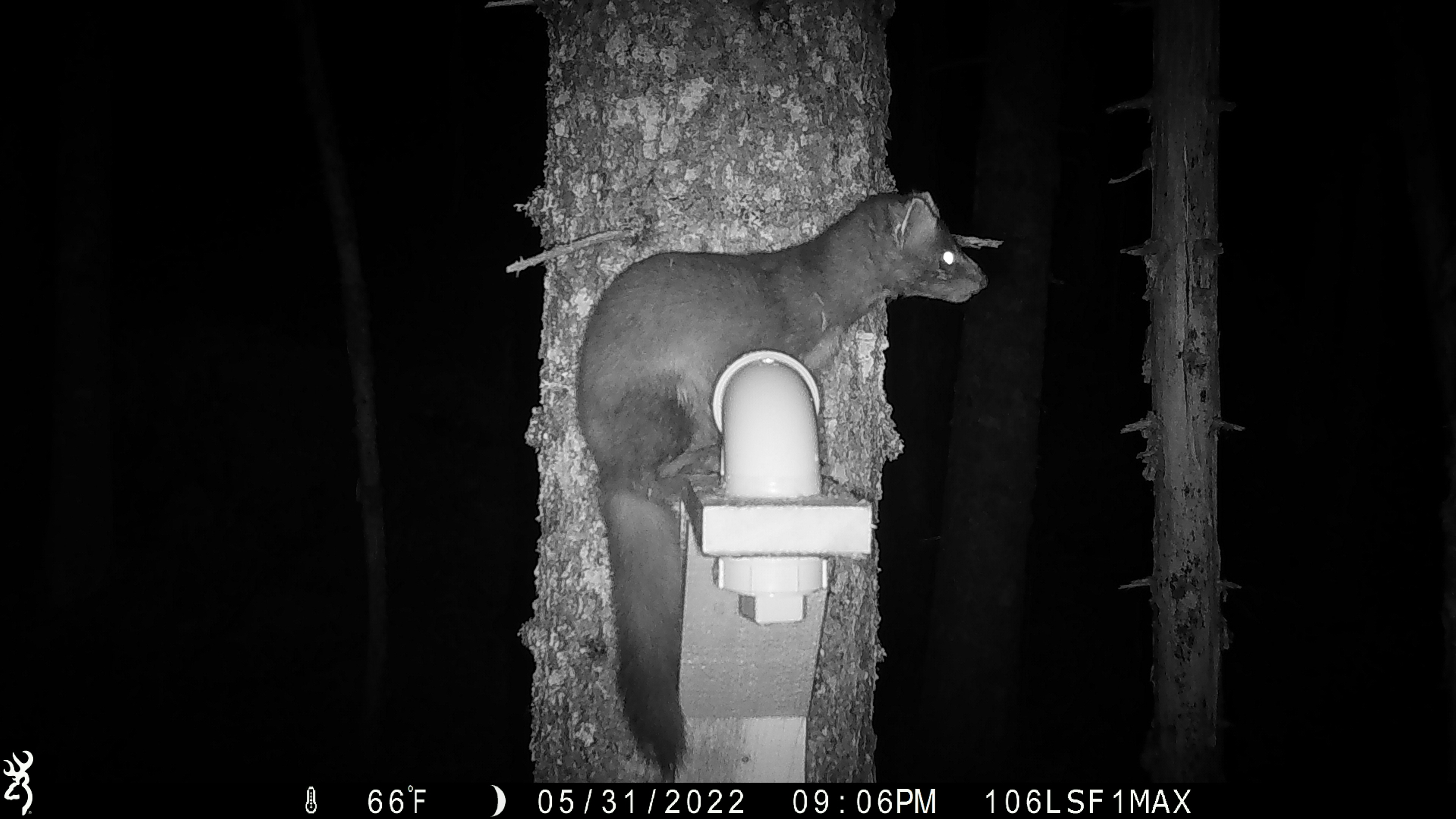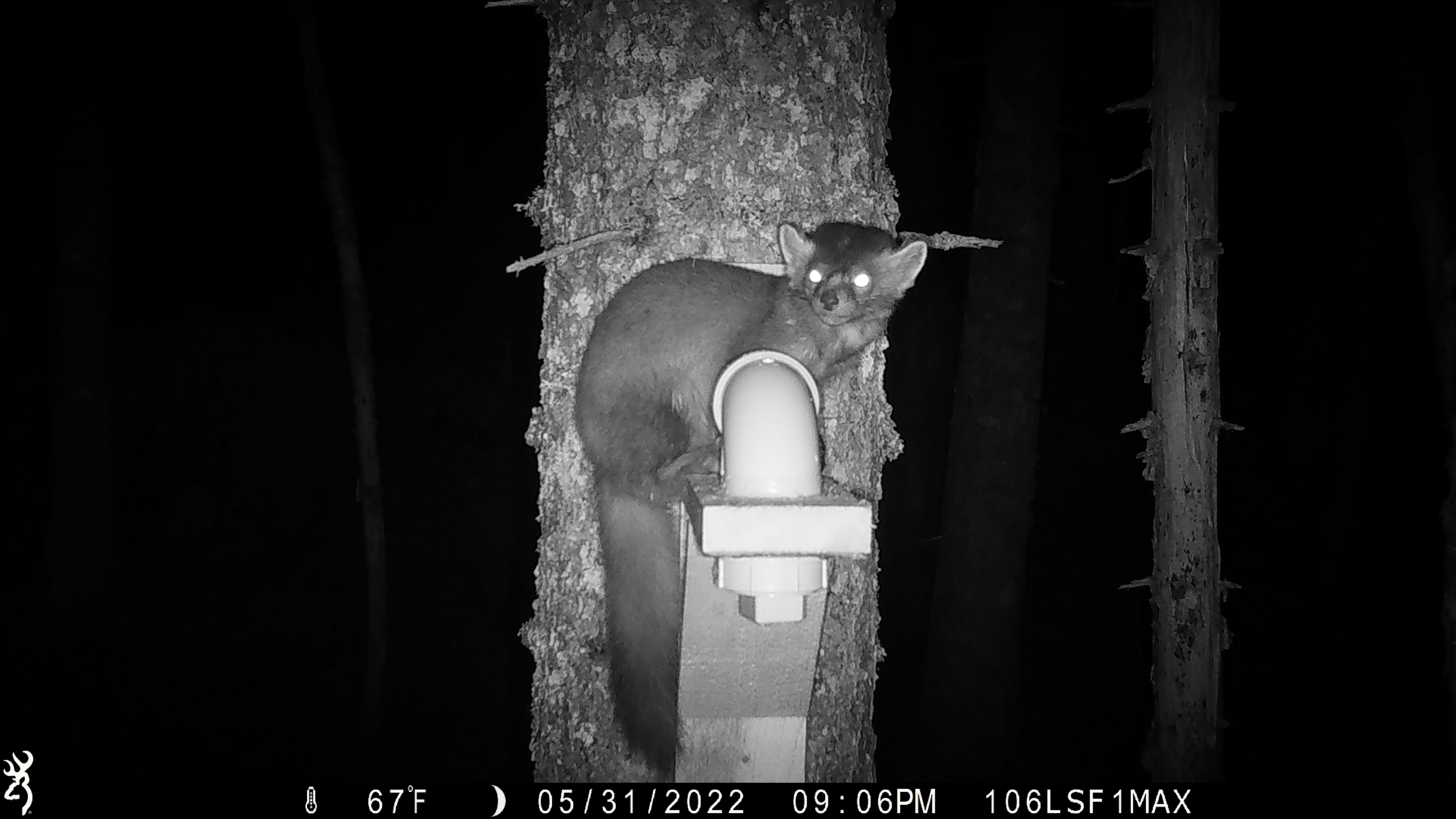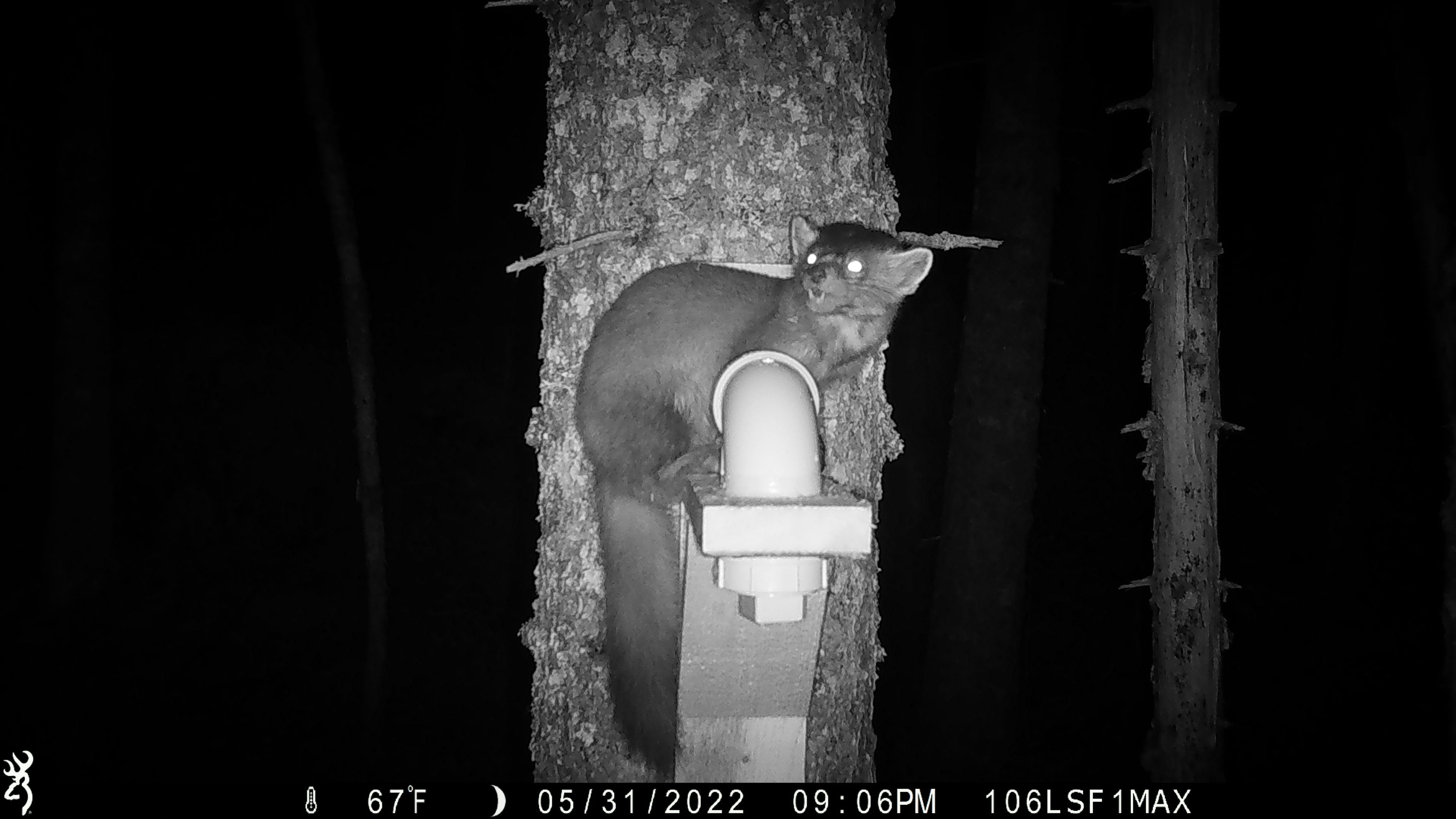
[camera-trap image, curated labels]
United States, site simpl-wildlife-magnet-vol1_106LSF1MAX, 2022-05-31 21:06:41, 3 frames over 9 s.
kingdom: Animalia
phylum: Chordata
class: Mammalia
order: Carnivora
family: Mustelidae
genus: Martes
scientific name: Martes americana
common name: american marten